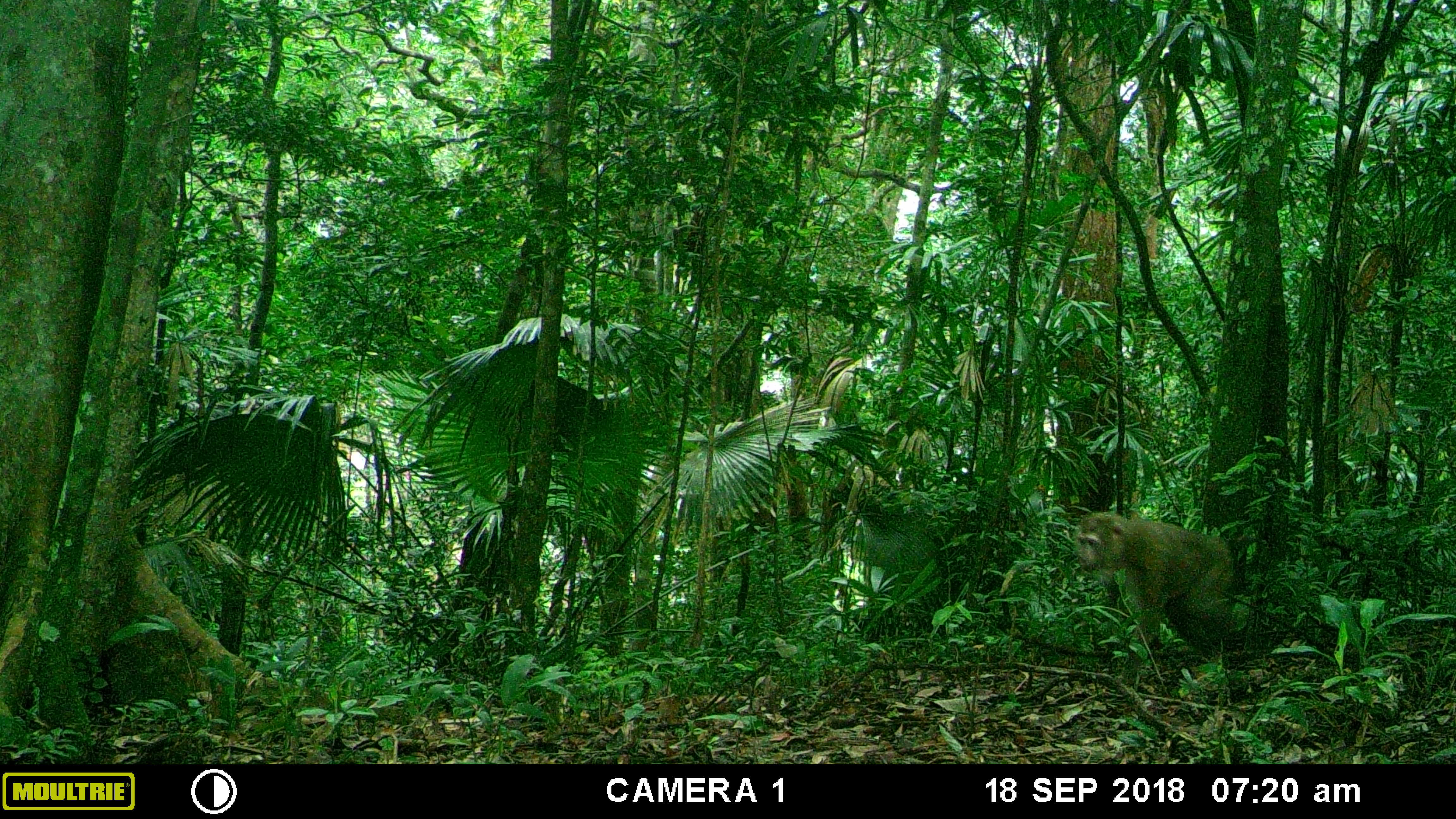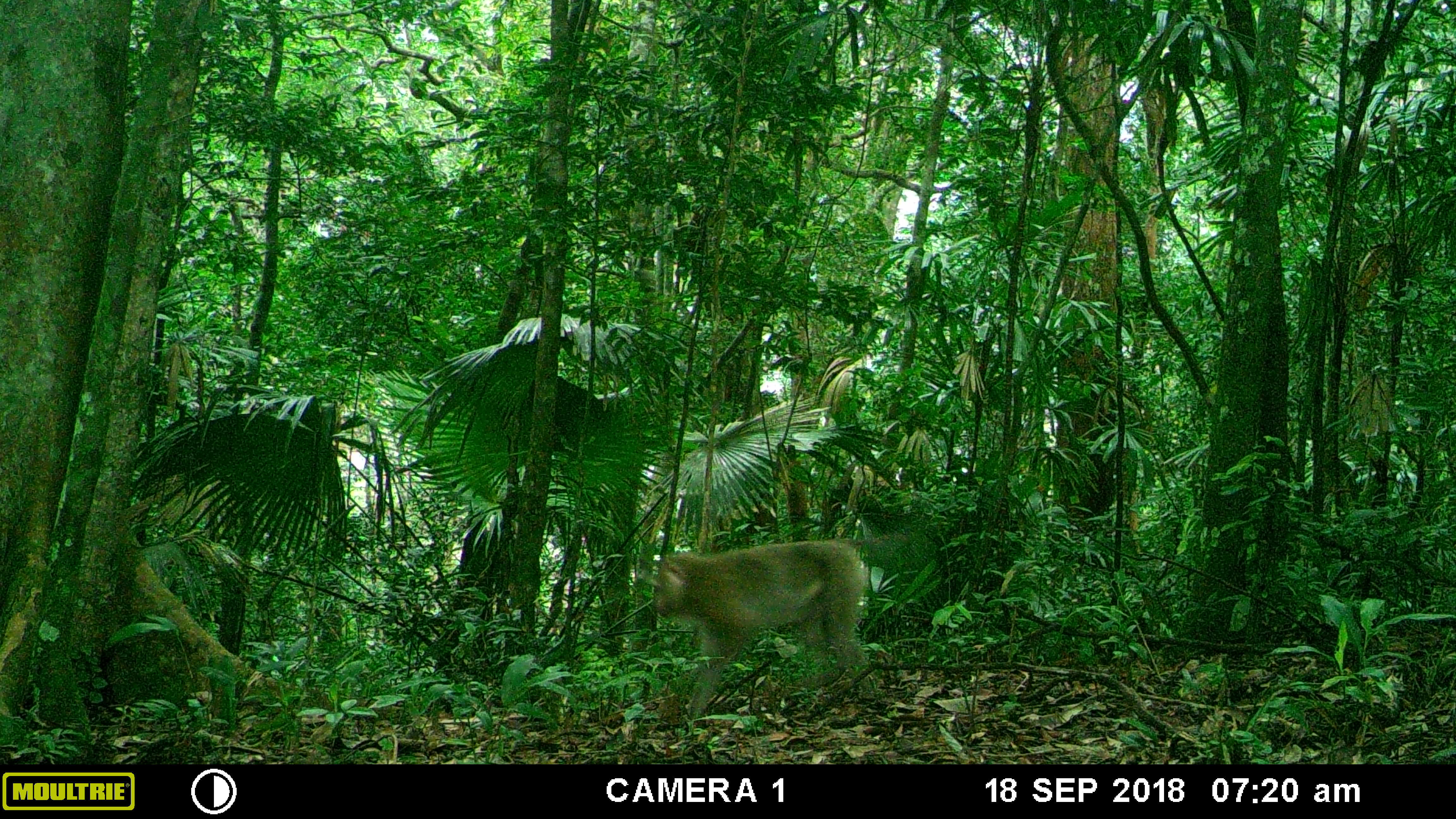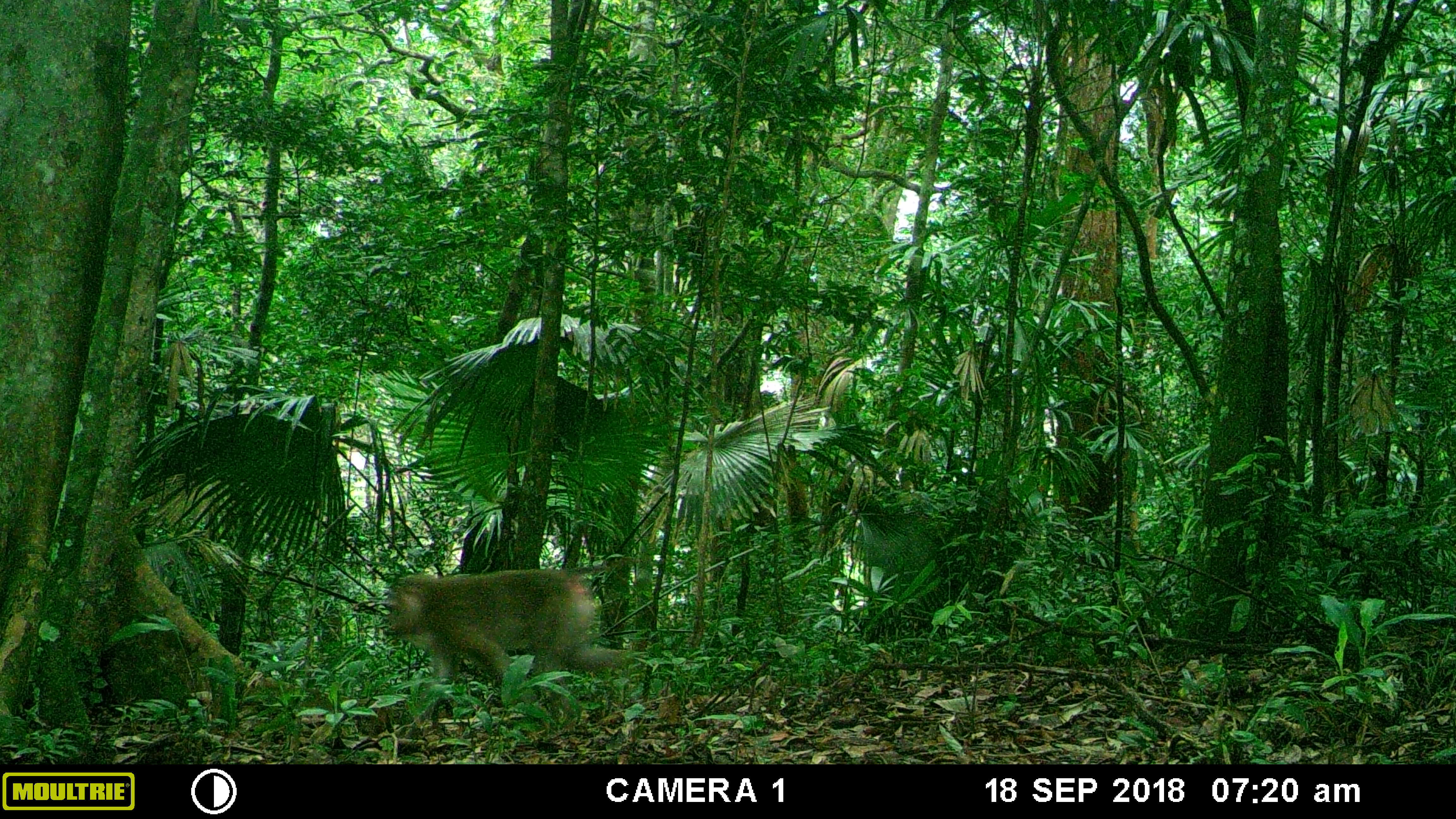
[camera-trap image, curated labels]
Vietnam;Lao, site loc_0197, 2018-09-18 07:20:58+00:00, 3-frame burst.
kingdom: Animalia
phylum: Chordata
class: Mammalia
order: Primates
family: Cercopithecidae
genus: Macaca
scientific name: Macaca nemestrina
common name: pig-tailed macaque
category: pig tailed macaque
Pig tailed macaque (pig-tailed macaque) (Macaca nemestrina). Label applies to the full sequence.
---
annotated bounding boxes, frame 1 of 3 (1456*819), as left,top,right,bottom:
pig tailed macaque: 1073,510,1237,658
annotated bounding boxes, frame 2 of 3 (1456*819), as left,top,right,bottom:
pig tailed macaque: 655,536,873,720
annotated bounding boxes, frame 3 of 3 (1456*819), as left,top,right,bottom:
pig tailed macaque: 384,563,630,713